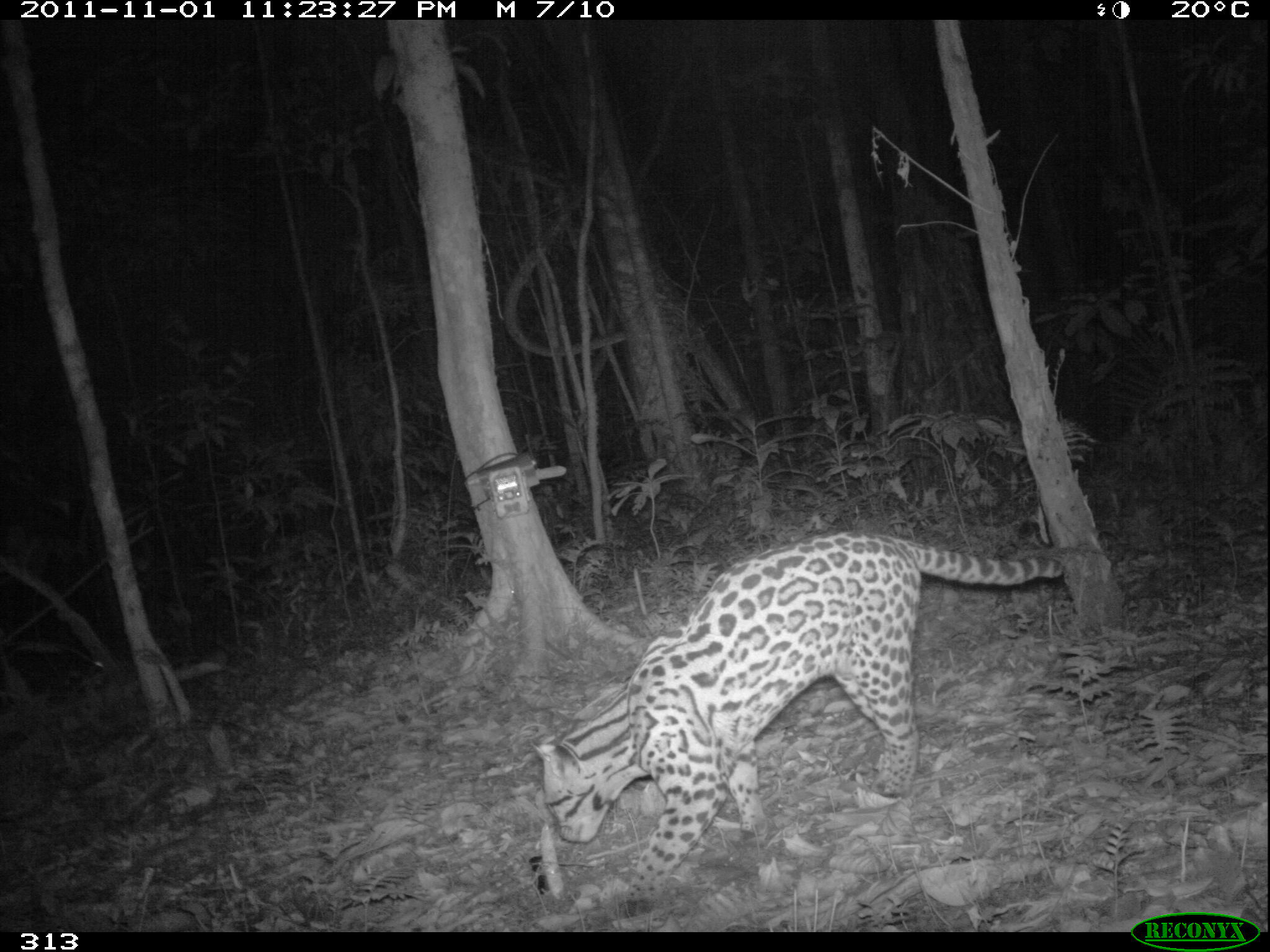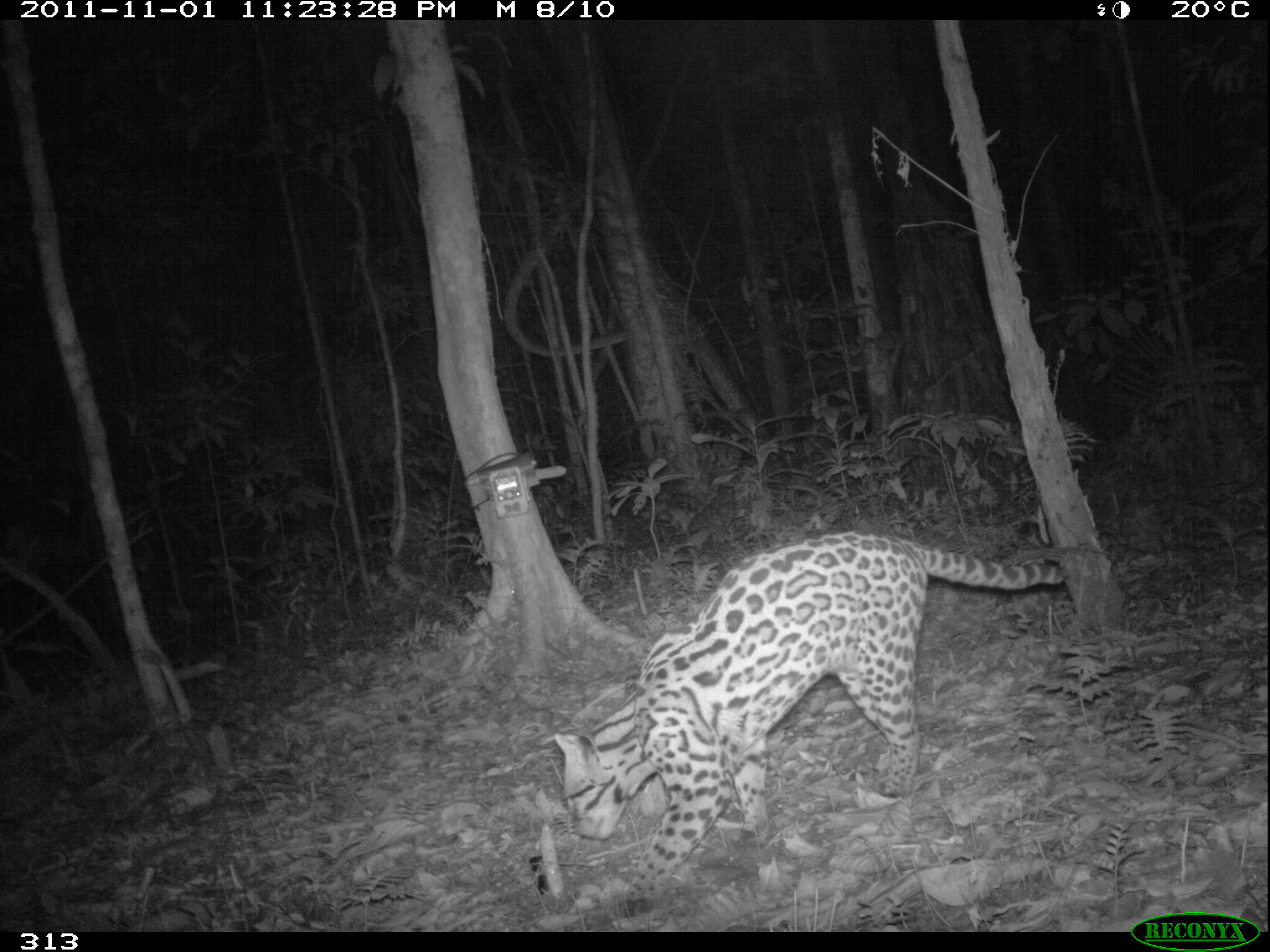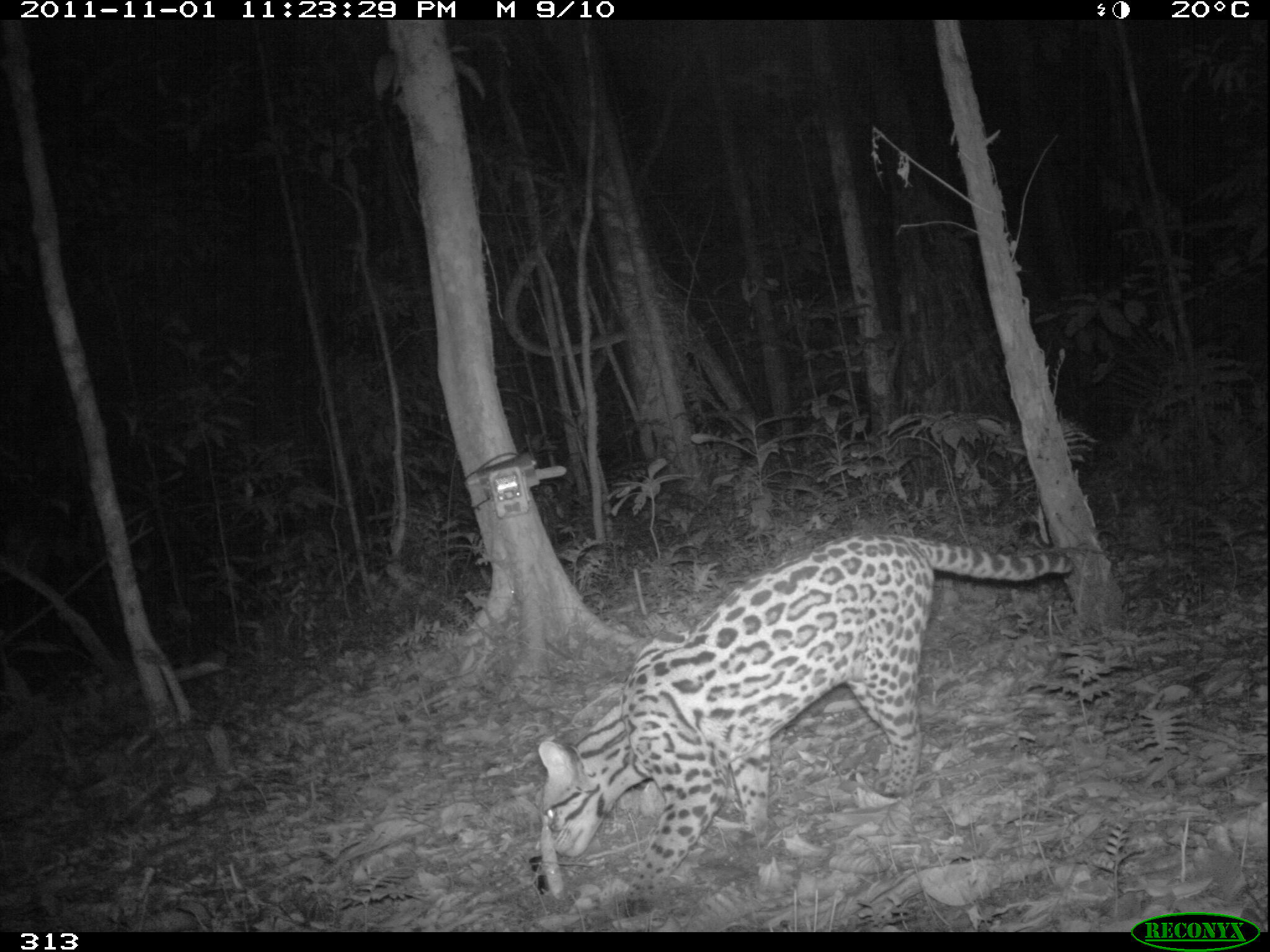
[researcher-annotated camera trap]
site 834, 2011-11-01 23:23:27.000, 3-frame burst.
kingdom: Animalia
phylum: Chordata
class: Mammalia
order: Carnivora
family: Felidae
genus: Leopardus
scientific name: Leopardus pardalis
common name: ocelot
Leopardus pardalis (ocelot).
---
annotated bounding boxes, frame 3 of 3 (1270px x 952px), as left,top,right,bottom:
leopardus pardalis: 536,533,1073,917